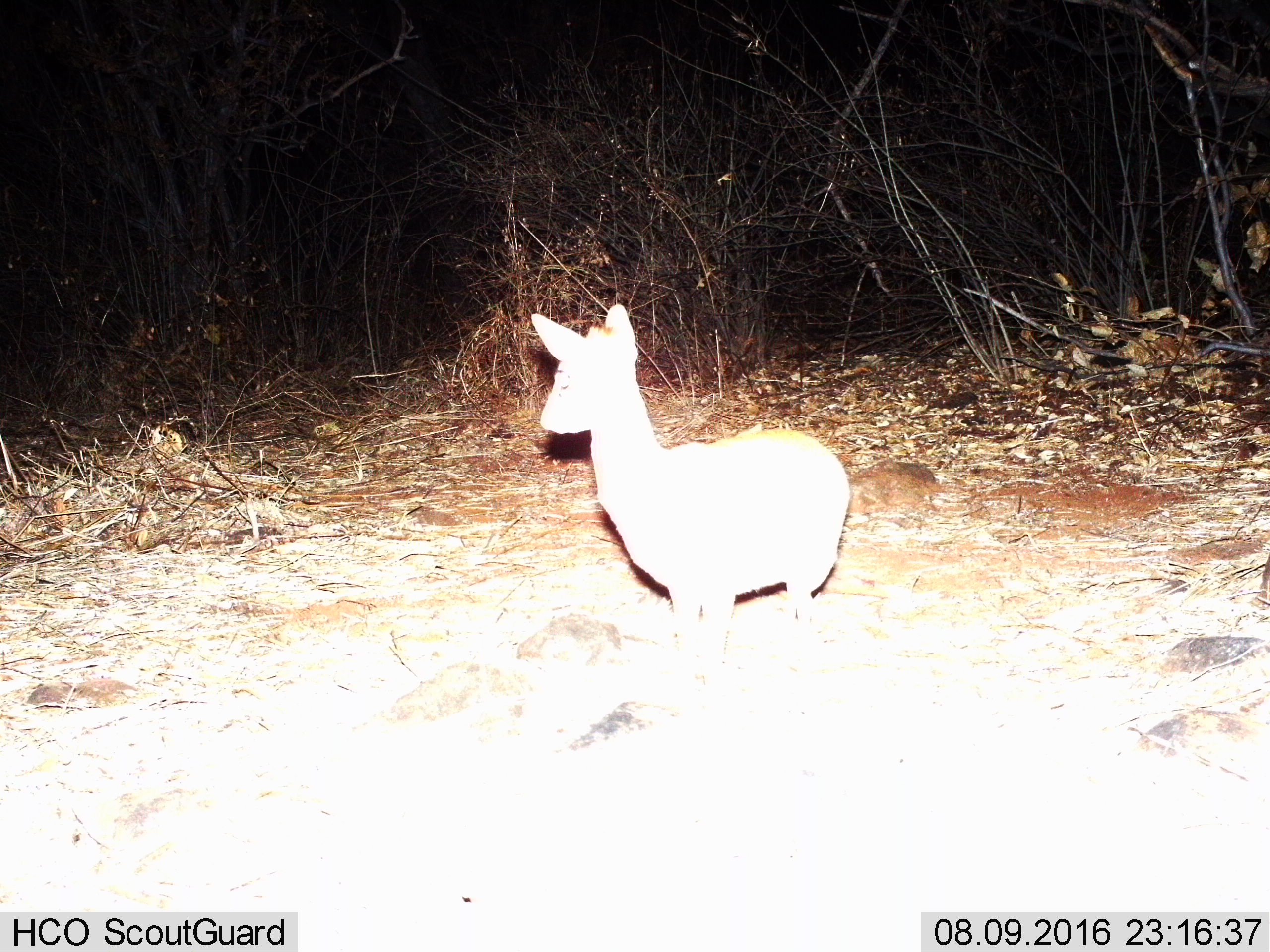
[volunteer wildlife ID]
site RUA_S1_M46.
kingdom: Animalia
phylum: Chordata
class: Mammalia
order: Artiodactyla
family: Bovidae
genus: Madoqua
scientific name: Madoqua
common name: dik-dik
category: dikdik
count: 1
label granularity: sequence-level